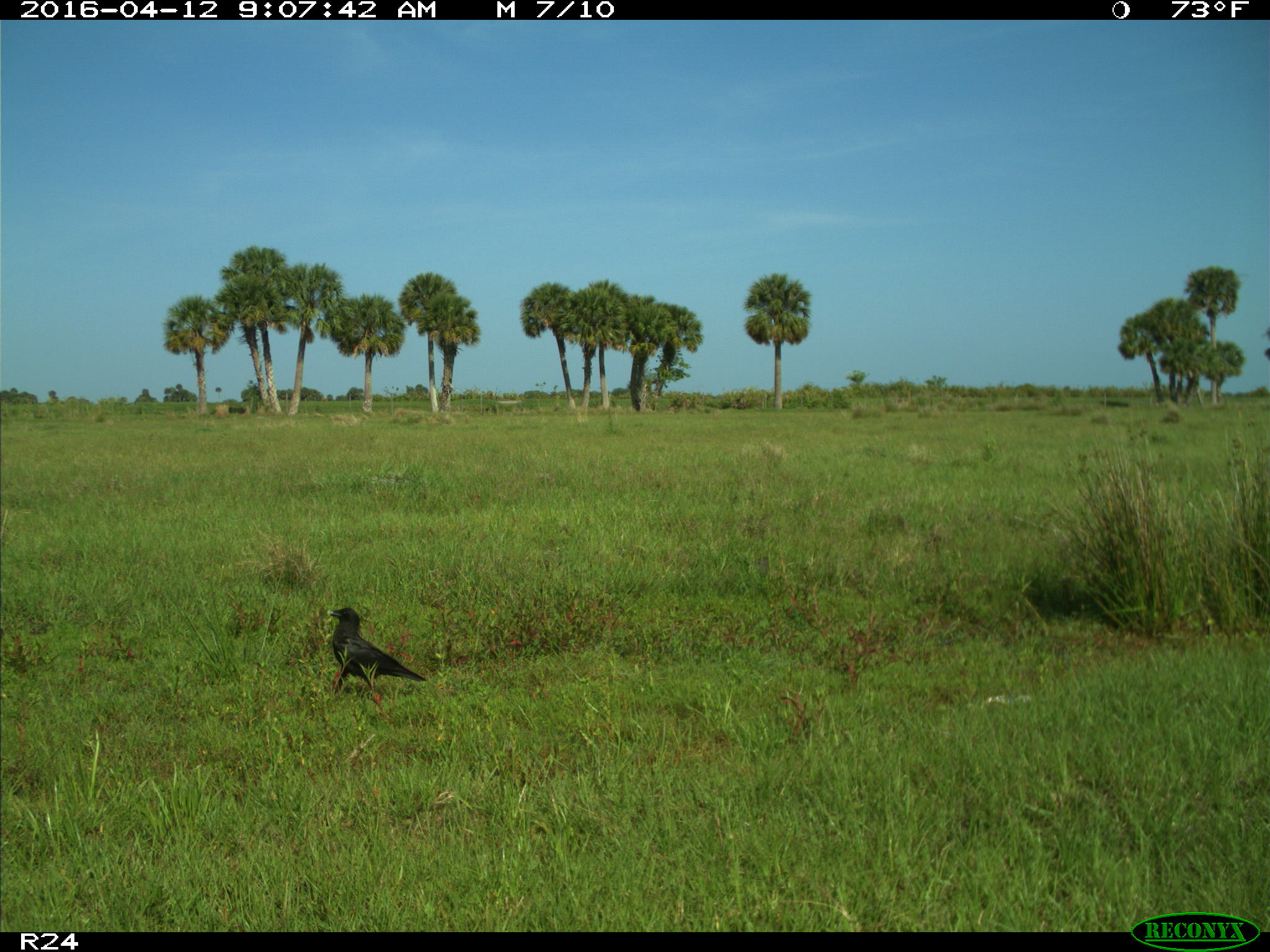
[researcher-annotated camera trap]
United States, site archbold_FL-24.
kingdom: Animalia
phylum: Chordata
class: Mammalia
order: Carnivora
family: Felidae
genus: Lynx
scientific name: Lynx rufus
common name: bobcat